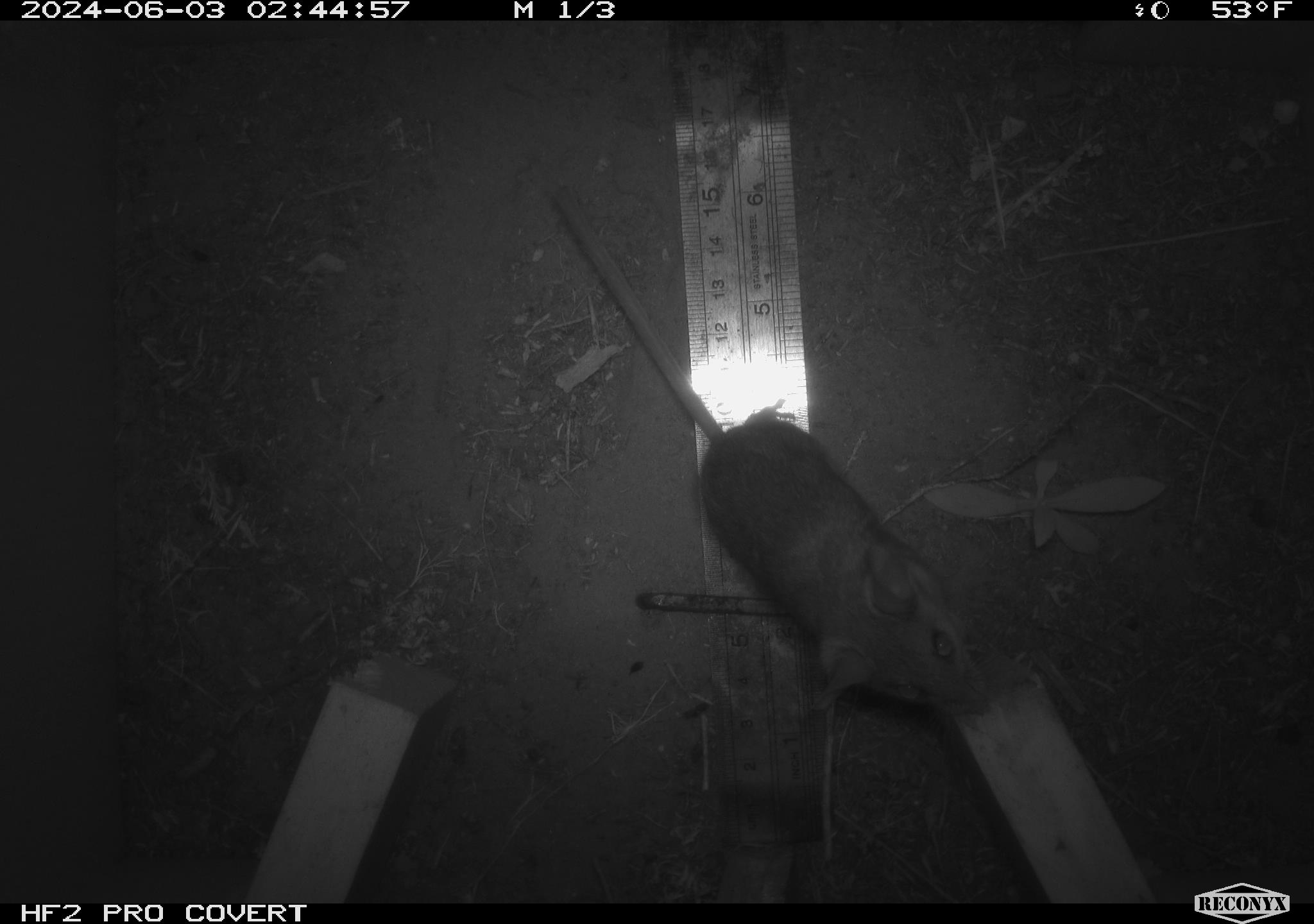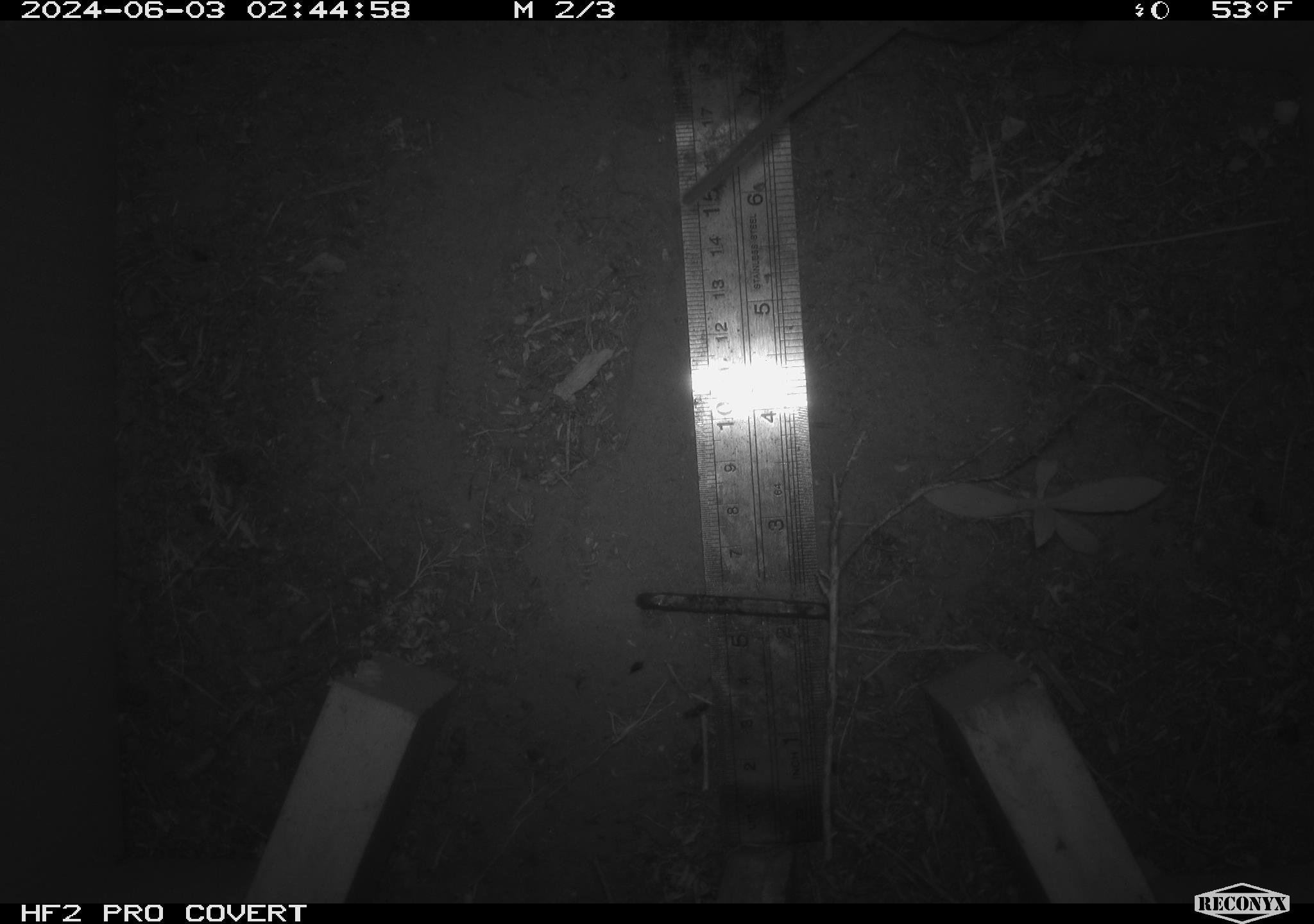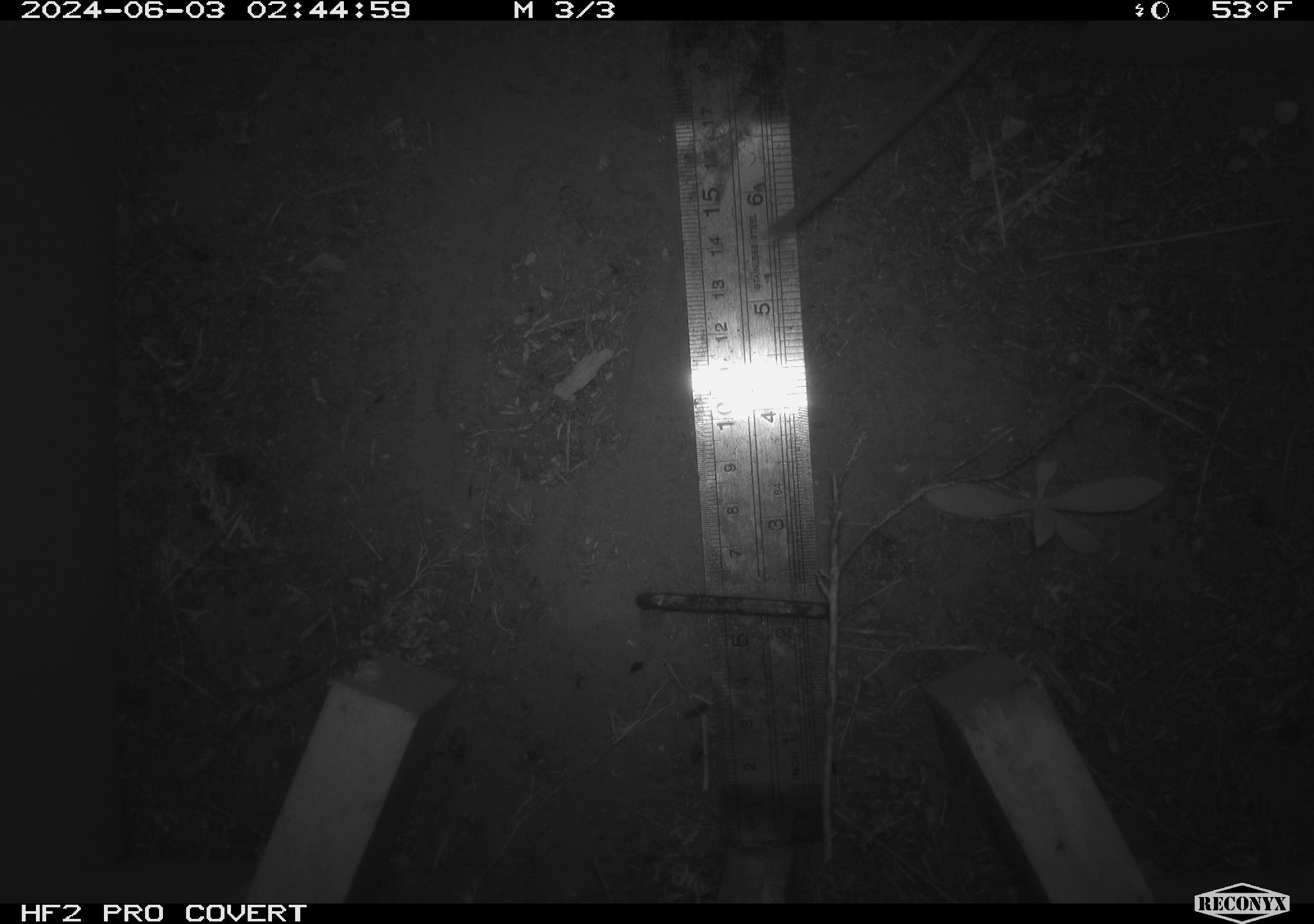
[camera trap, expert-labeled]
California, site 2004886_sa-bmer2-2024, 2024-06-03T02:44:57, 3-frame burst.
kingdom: Animalia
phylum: Chordata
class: Mammalia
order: Rodentia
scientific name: Rodentia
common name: mouse species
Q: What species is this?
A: Mouse species (Rodentia).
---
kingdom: Animalia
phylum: Chordata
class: Mammalia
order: Rodentia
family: Heteromyidae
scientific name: Heteromyidae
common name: kangaroo rats and pocket mice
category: heteromyidae family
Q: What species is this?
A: Heteromyidae family (kangaroo rats and pocket mice) (Heteromyidae).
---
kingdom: Animalia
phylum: Chordata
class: Mammalia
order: Rodentia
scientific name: Rodentia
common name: rodent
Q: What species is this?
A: Rodent (Rodentia).